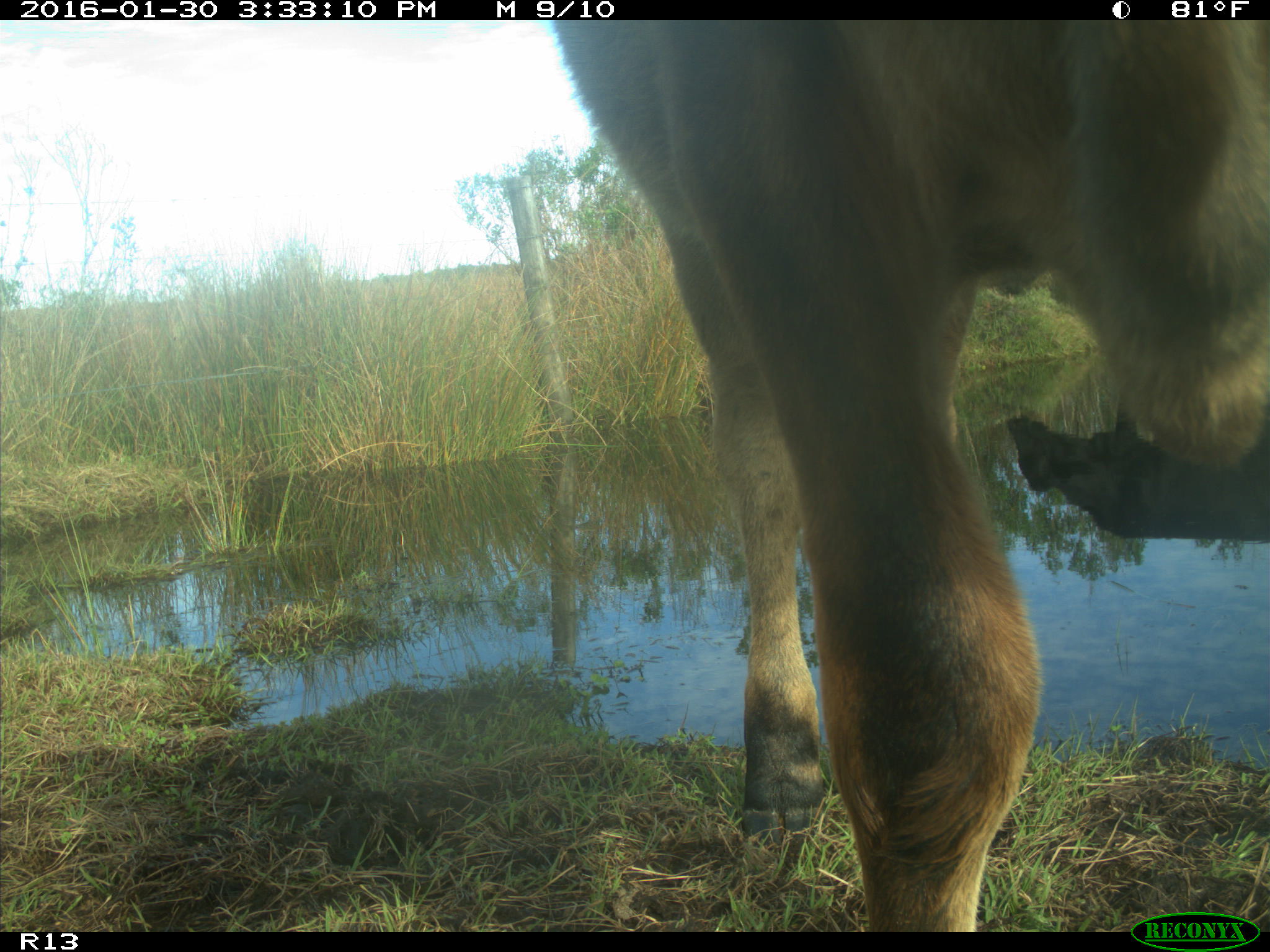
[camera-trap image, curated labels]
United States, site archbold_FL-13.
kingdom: Animalia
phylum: Chordata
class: Mammalia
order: Artiodactyla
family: Bovidae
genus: Bos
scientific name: Bos taurus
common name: domestic cow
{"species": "Bos taurus (domestic cow)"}